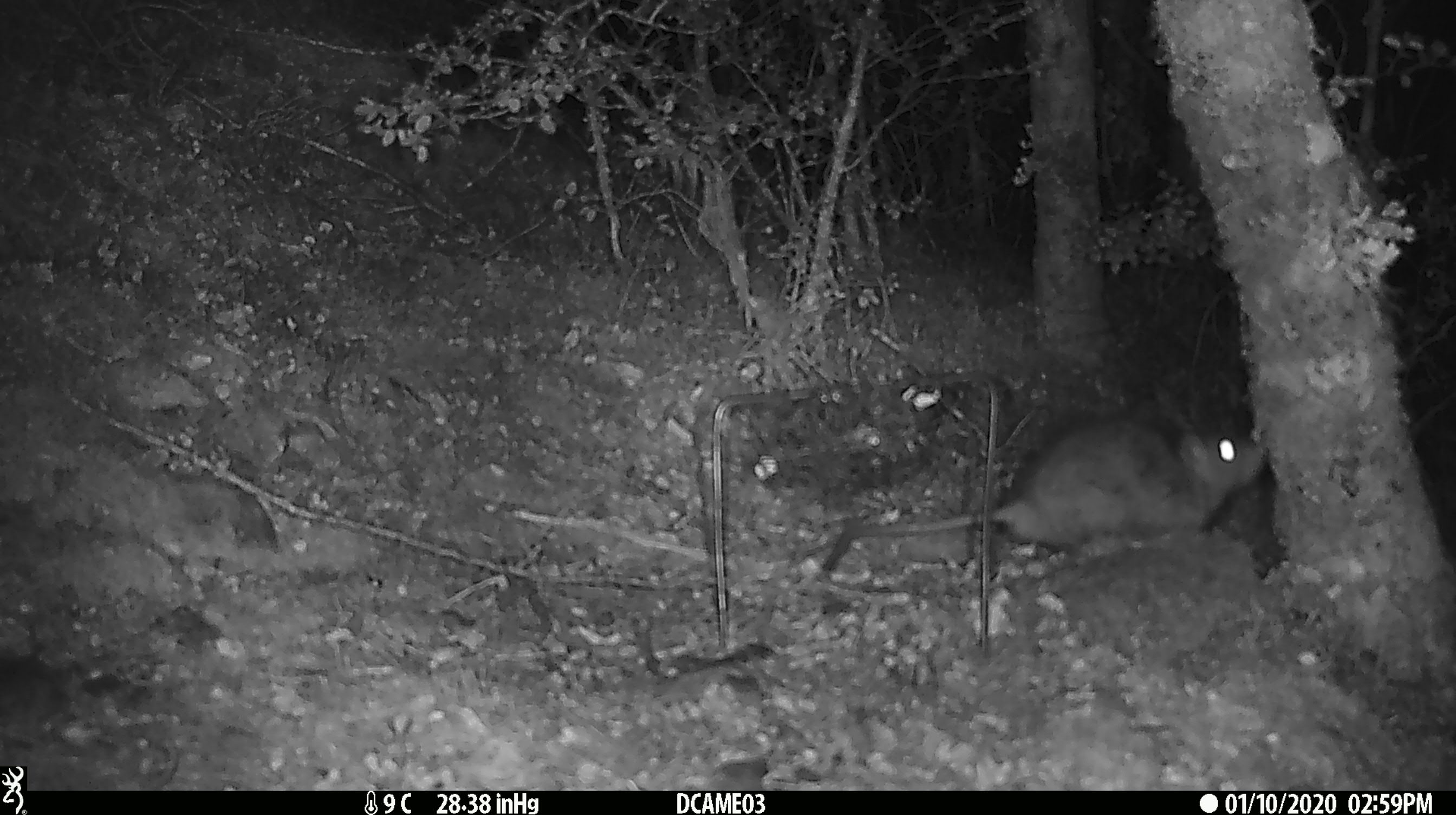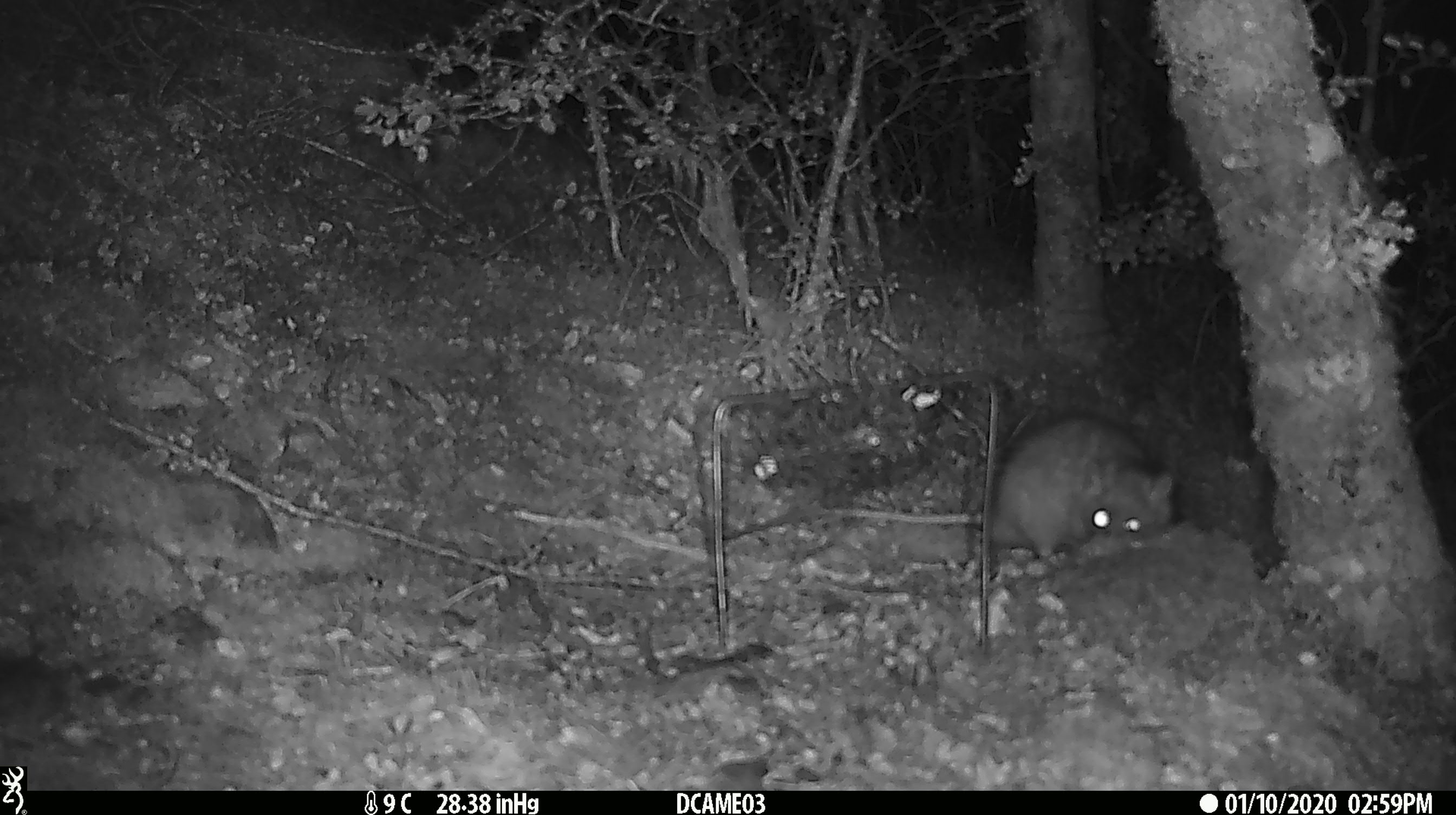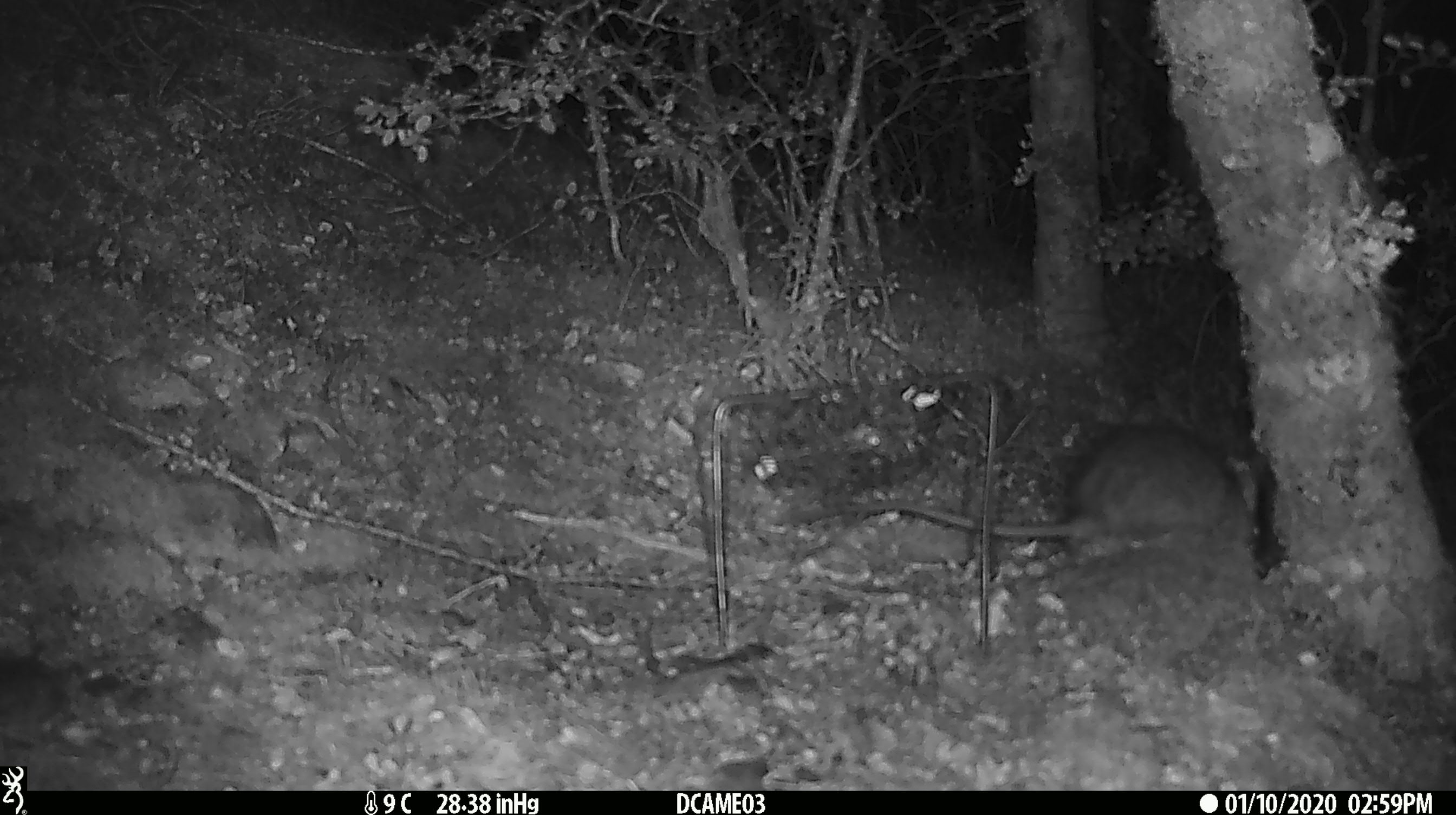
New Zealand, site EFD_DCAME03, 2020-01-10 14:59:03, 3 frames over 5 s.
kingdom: Animalia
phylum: Chordata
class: Mammalia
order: Rodentia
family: Muridae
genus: Rattus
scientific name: Rattus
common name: rat